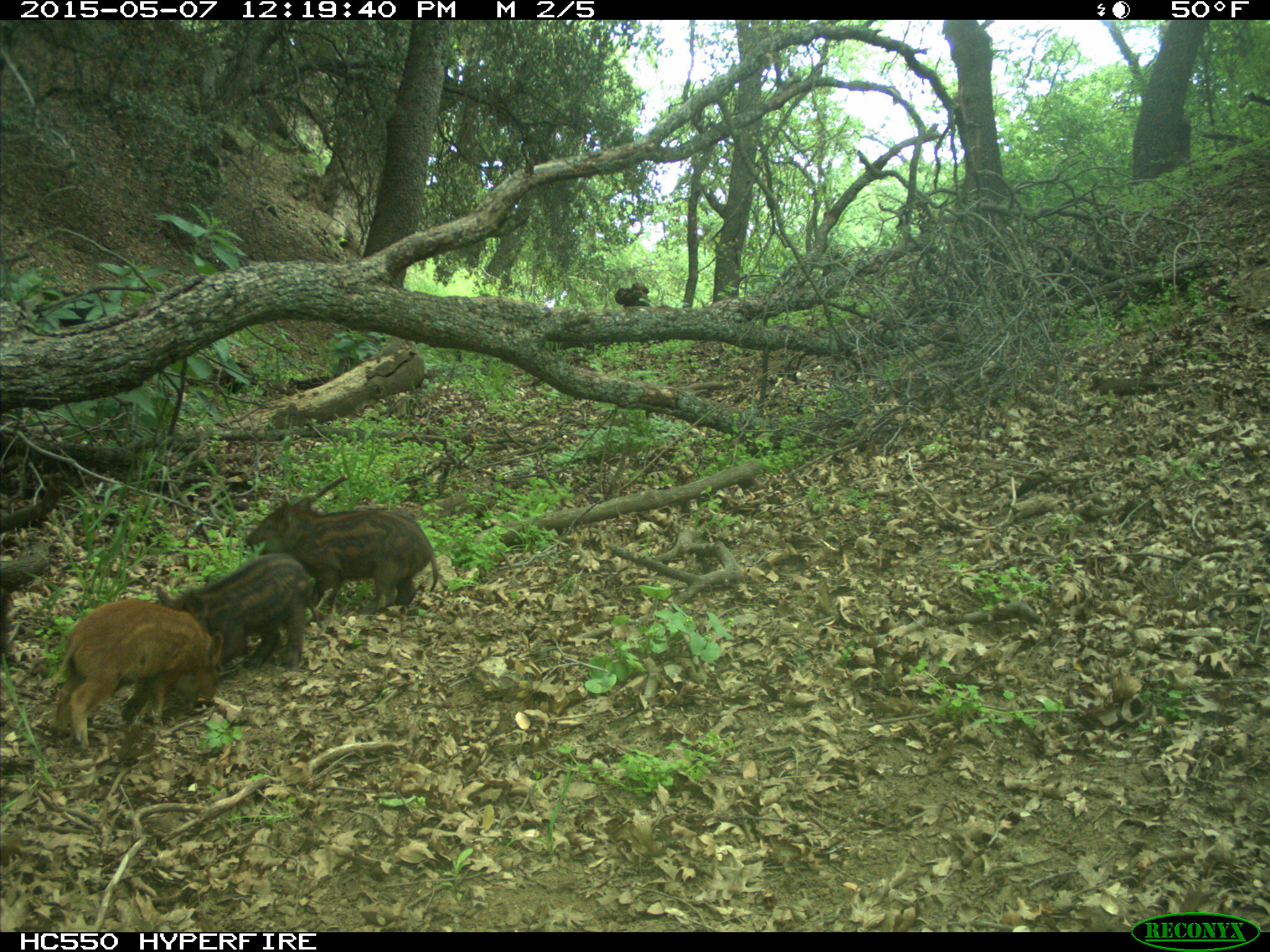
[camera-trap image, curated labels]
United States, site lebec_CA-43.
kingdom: Animalia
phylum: Chordata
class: Mammalia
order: Artiodactyla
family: Suidae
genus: Sus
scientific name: Sus scrofa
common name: wild boar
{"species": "Sus scrofa (wild boar)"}